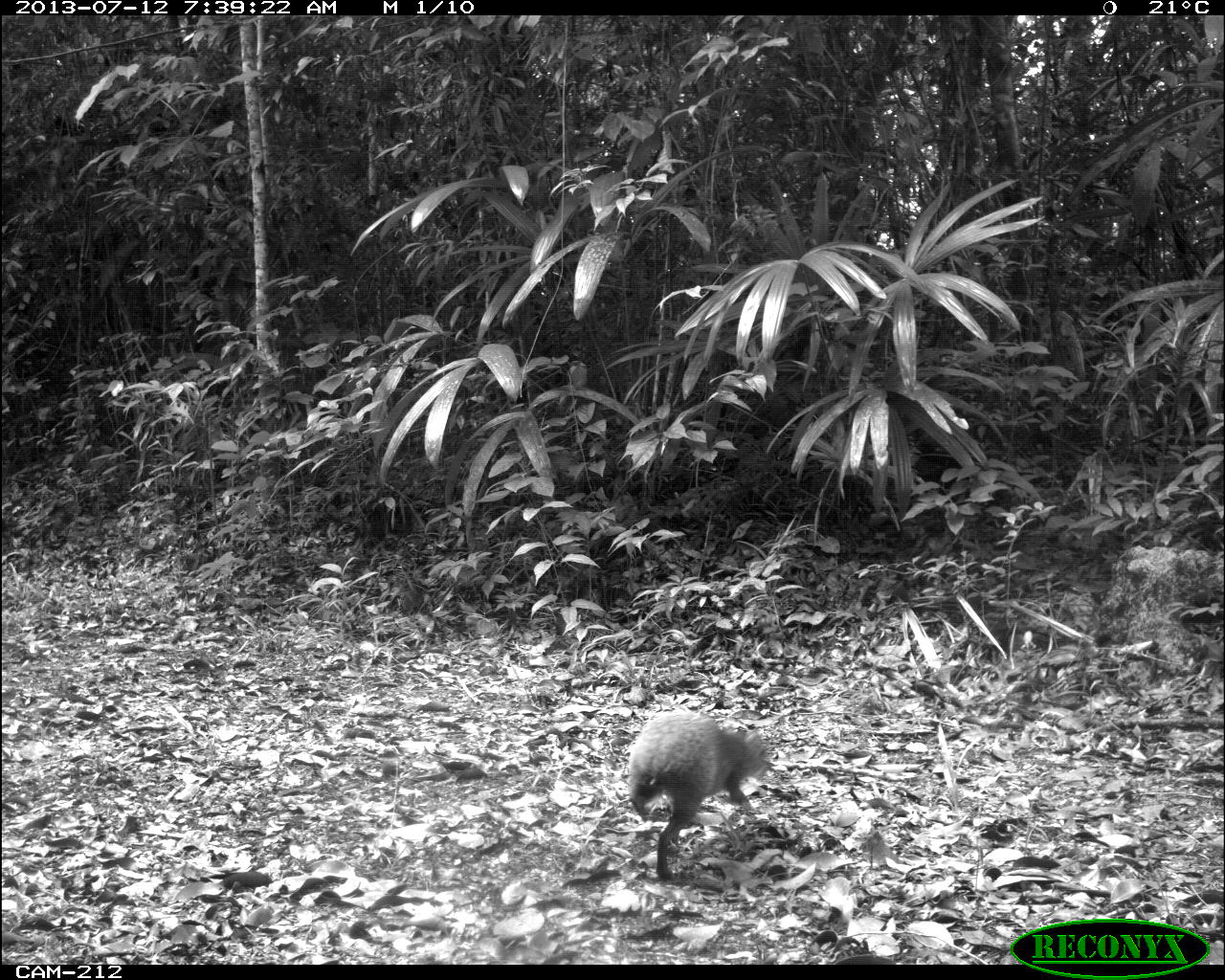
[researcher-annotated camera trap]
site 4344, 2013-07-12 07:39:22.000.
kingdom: Animalia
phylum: Chordata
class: Mammalia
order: Rodentia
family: Dasyproctidae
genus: Dasyprocta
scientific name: Dasyprocta punctata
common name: central american agouti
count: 1